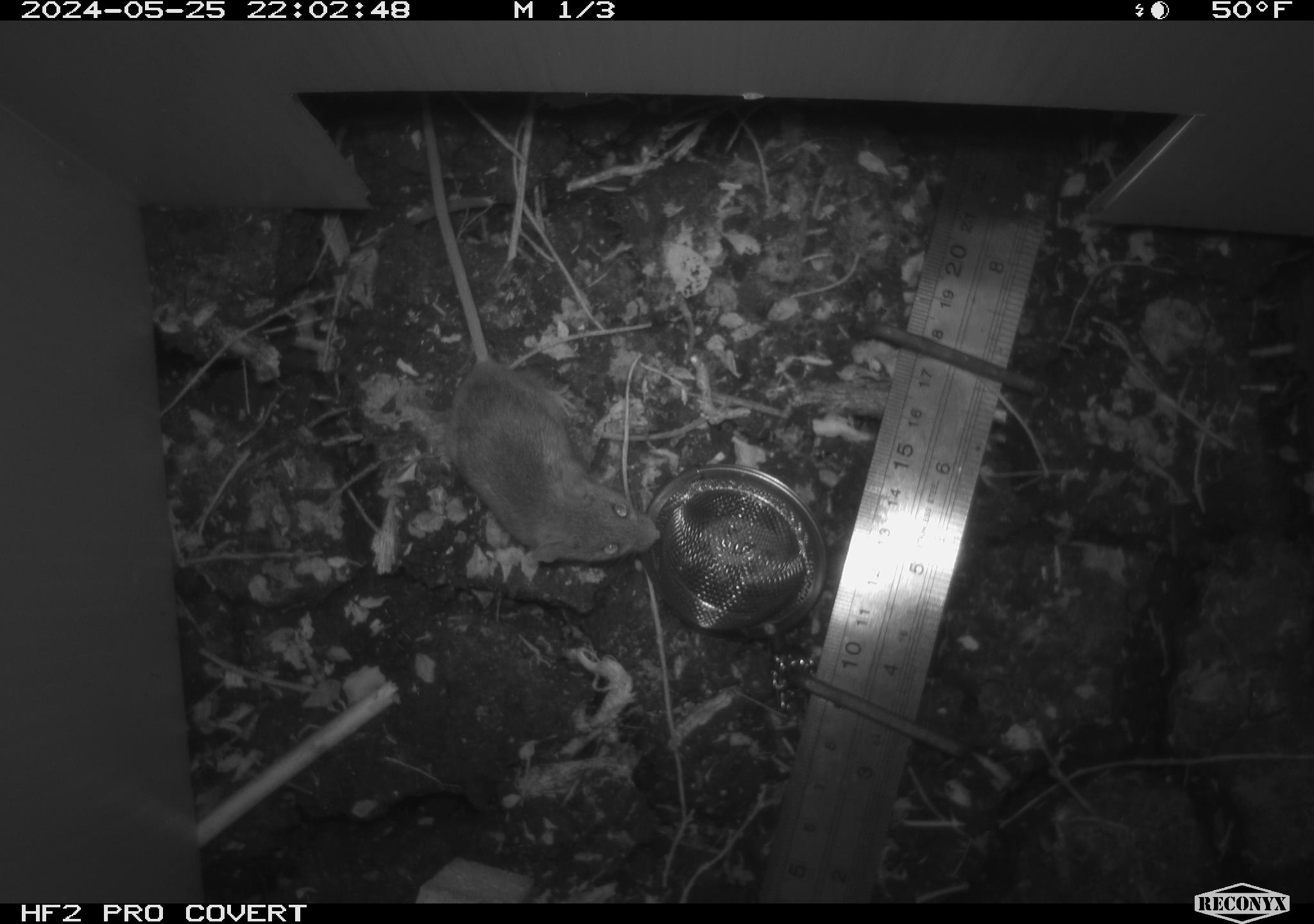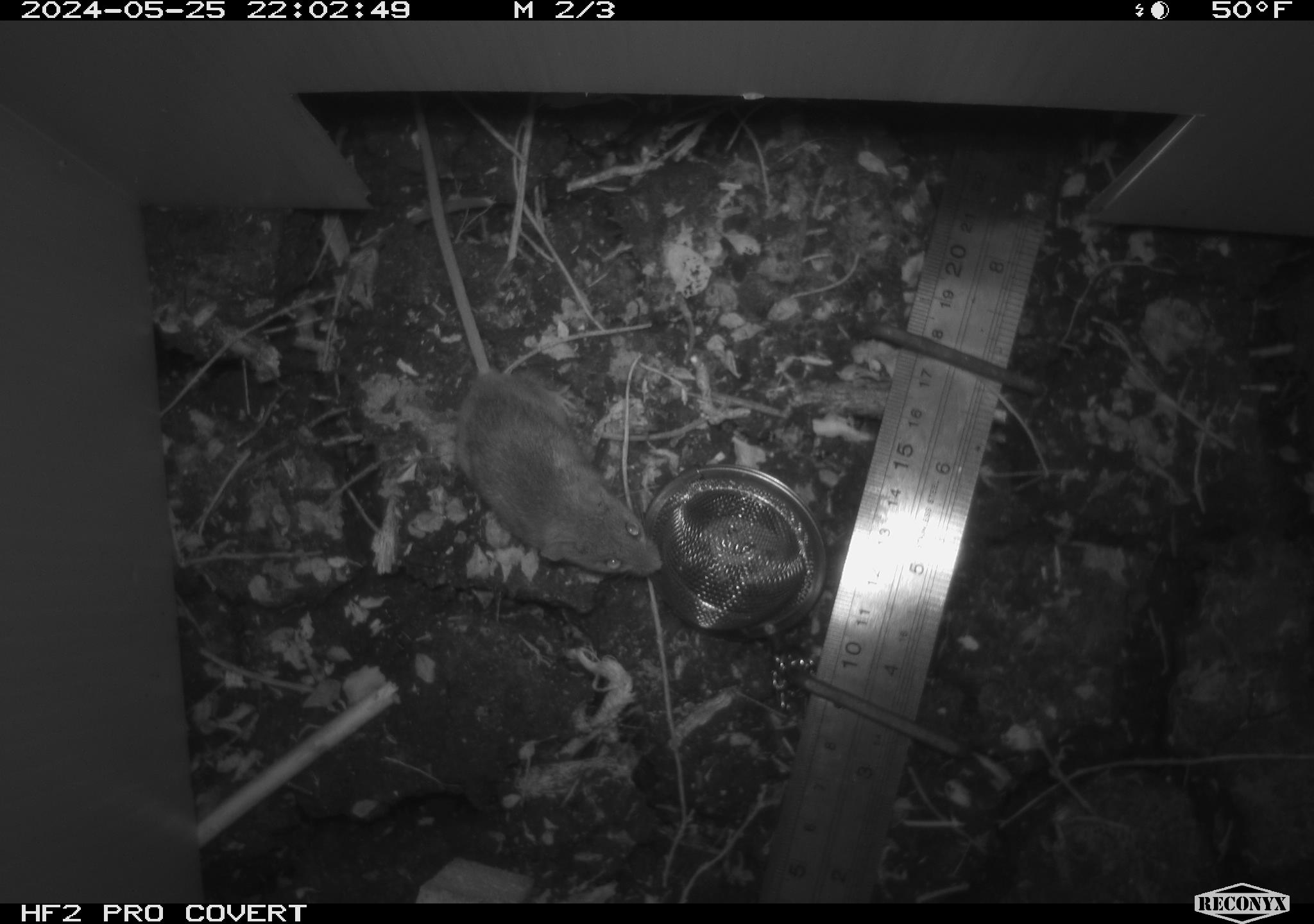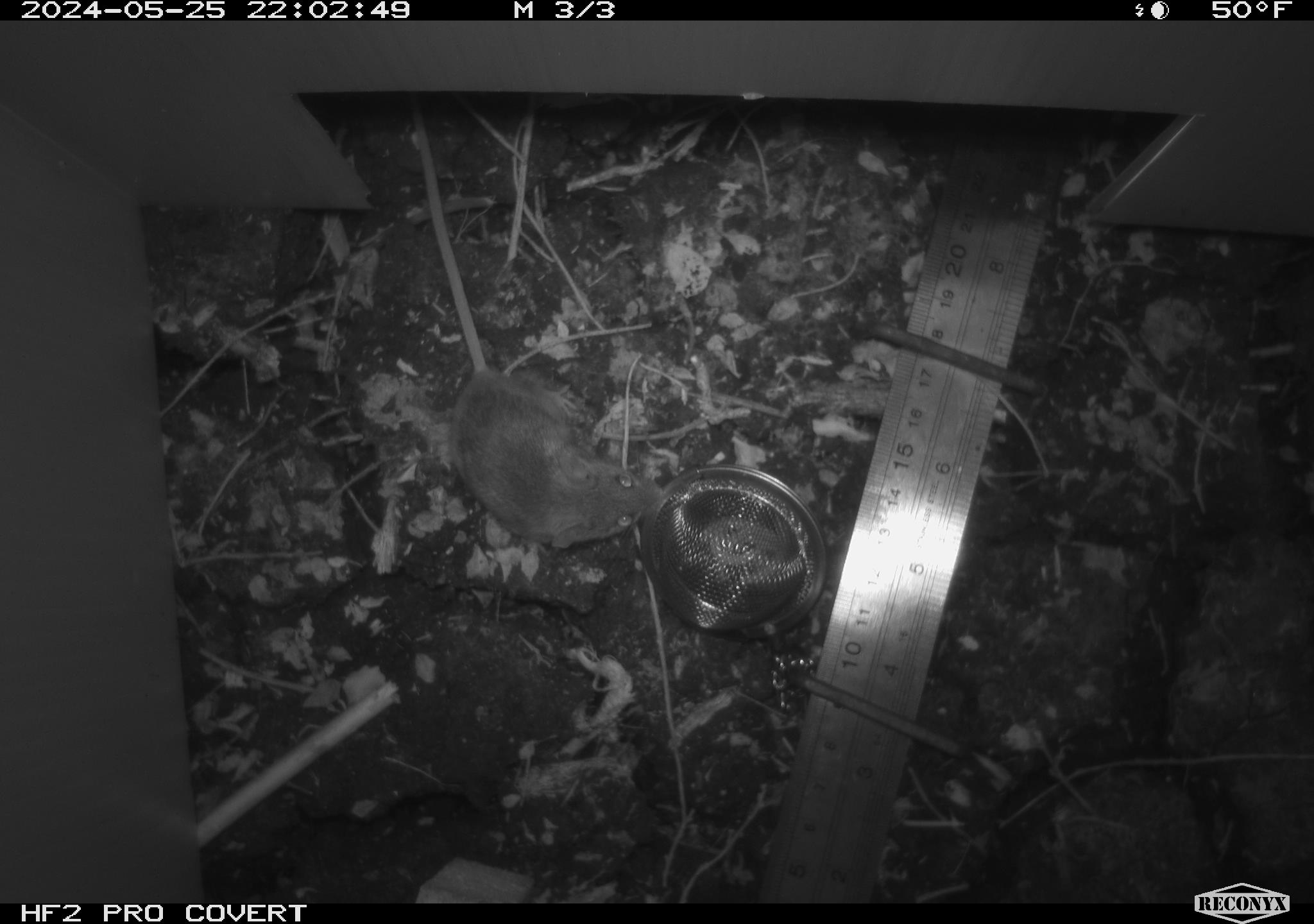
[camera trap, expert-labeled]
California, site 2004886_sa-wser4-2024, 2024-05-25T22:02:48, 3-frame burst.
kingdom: Animalia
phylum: Chordata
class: Mammalia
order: Rodentia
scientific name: Rodentia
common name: mouse species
Mouse species (Rodentia).